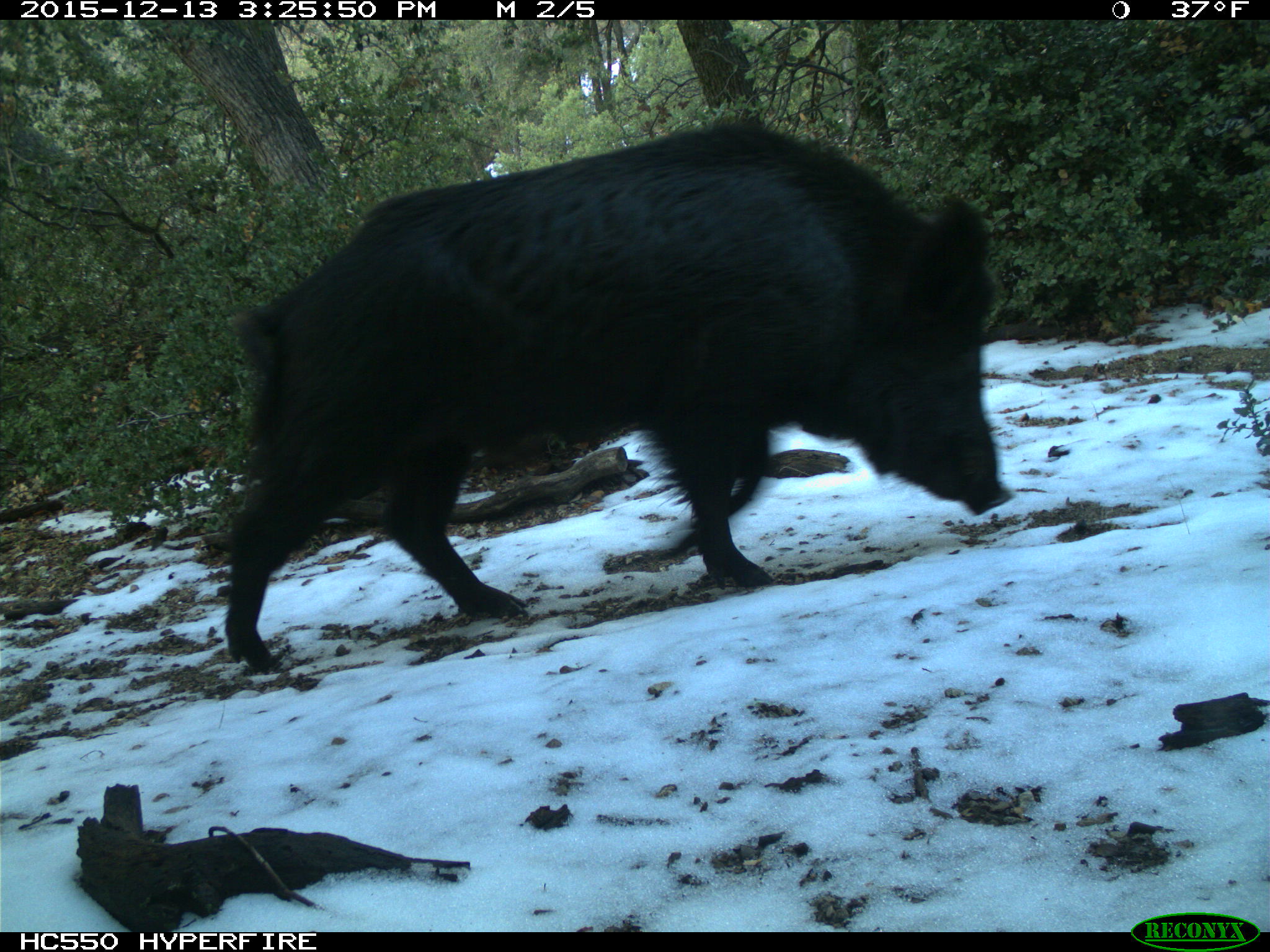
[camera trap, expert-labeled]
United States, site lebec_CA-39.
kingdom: Animalia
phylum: Chordata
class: Mammalia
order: Artiodactyla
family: Suidae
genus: Sus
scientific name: Sus scrofa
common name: wild boar